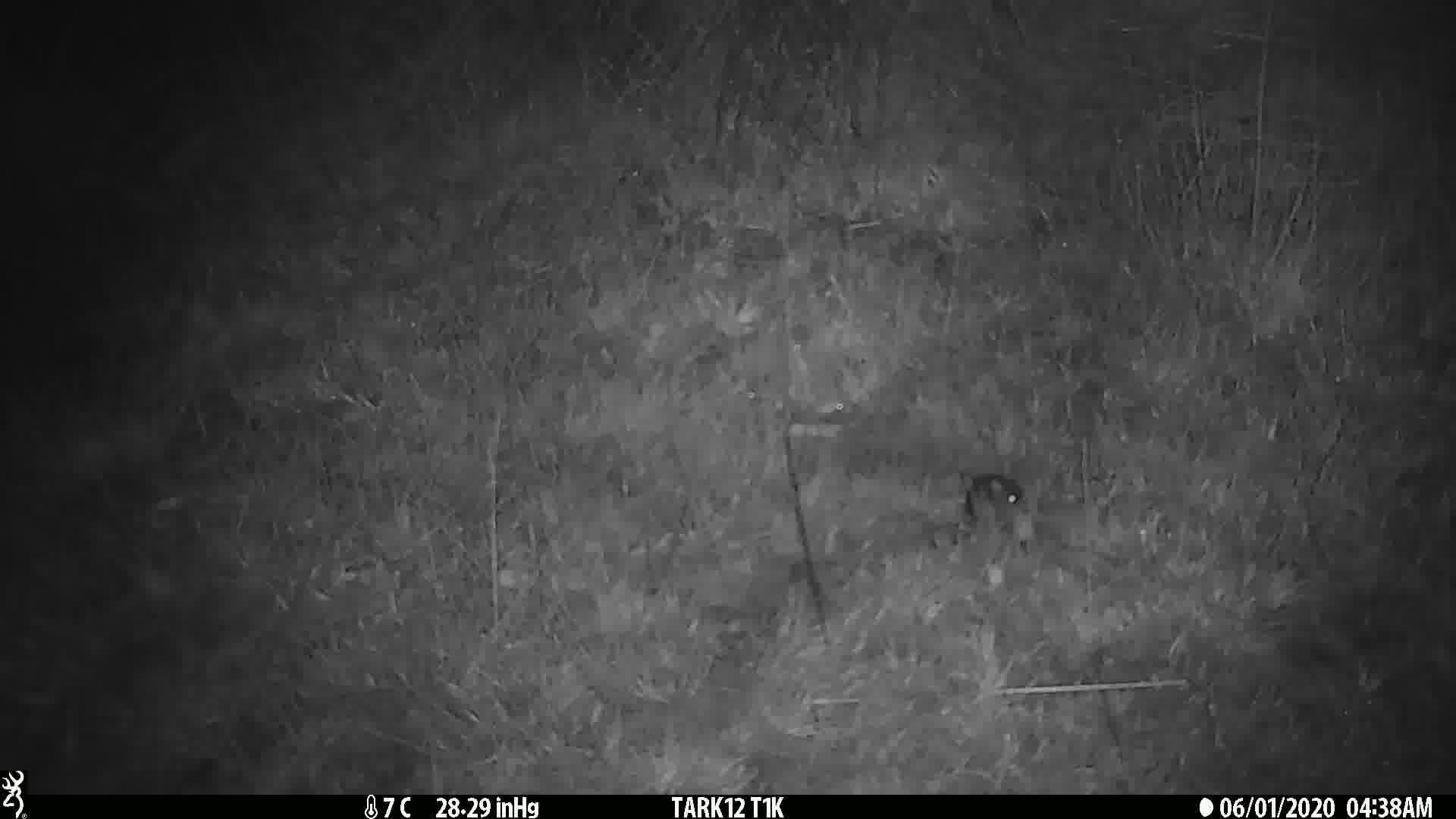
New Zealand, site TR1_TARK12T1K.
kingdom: Animalia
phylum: Chordata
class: Mammalia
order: Rodentia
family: Muridae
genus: Mus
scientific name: Mus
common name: mouse